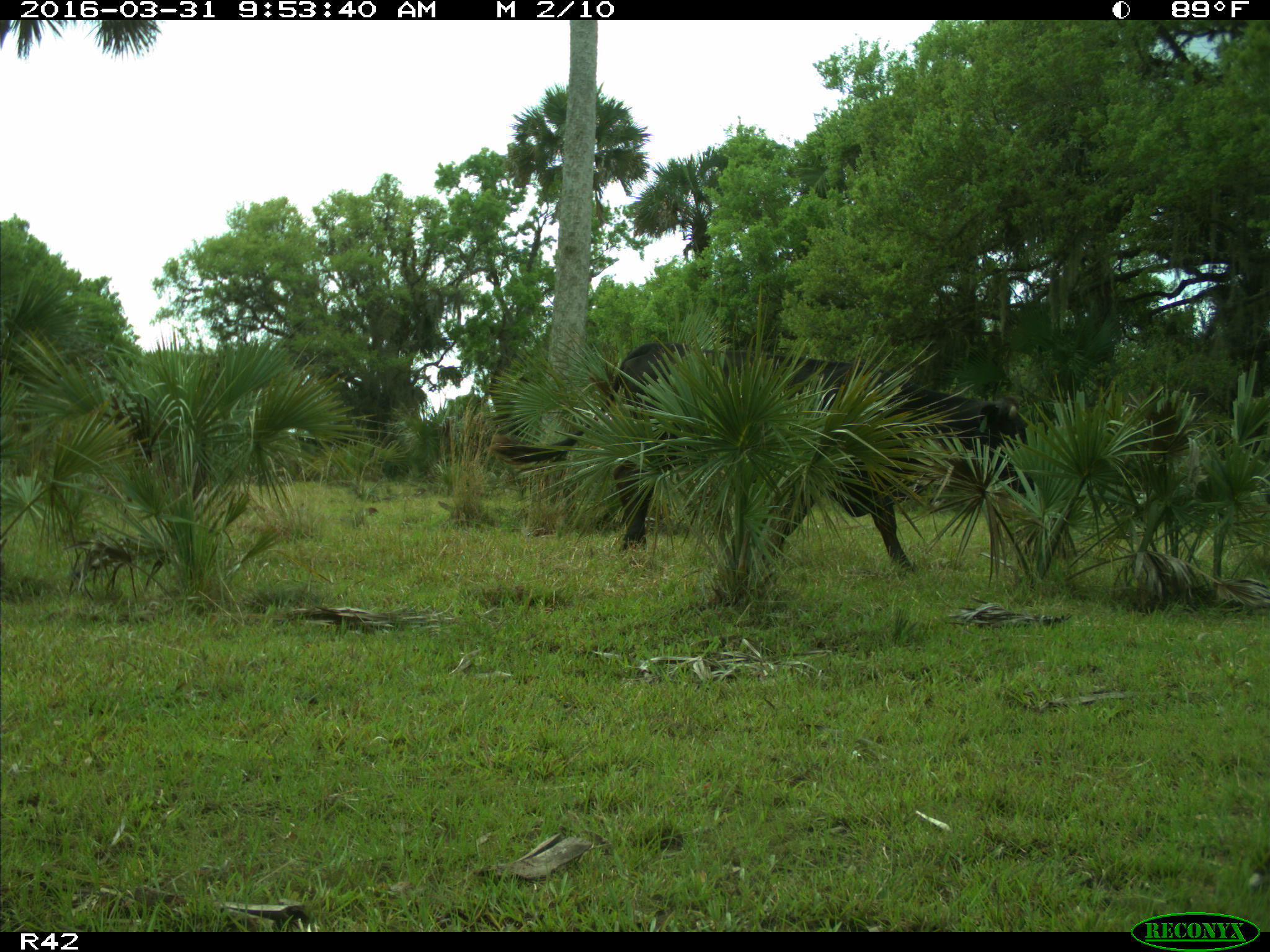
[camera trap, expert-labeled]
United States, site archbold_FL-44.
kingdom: Animalia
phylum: Chordata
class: Mammalia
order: Artiodactyla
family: Bovidae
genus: Bos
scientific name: Bos taurus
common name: domestic cow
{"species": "Bos taurus (domestic cow)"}